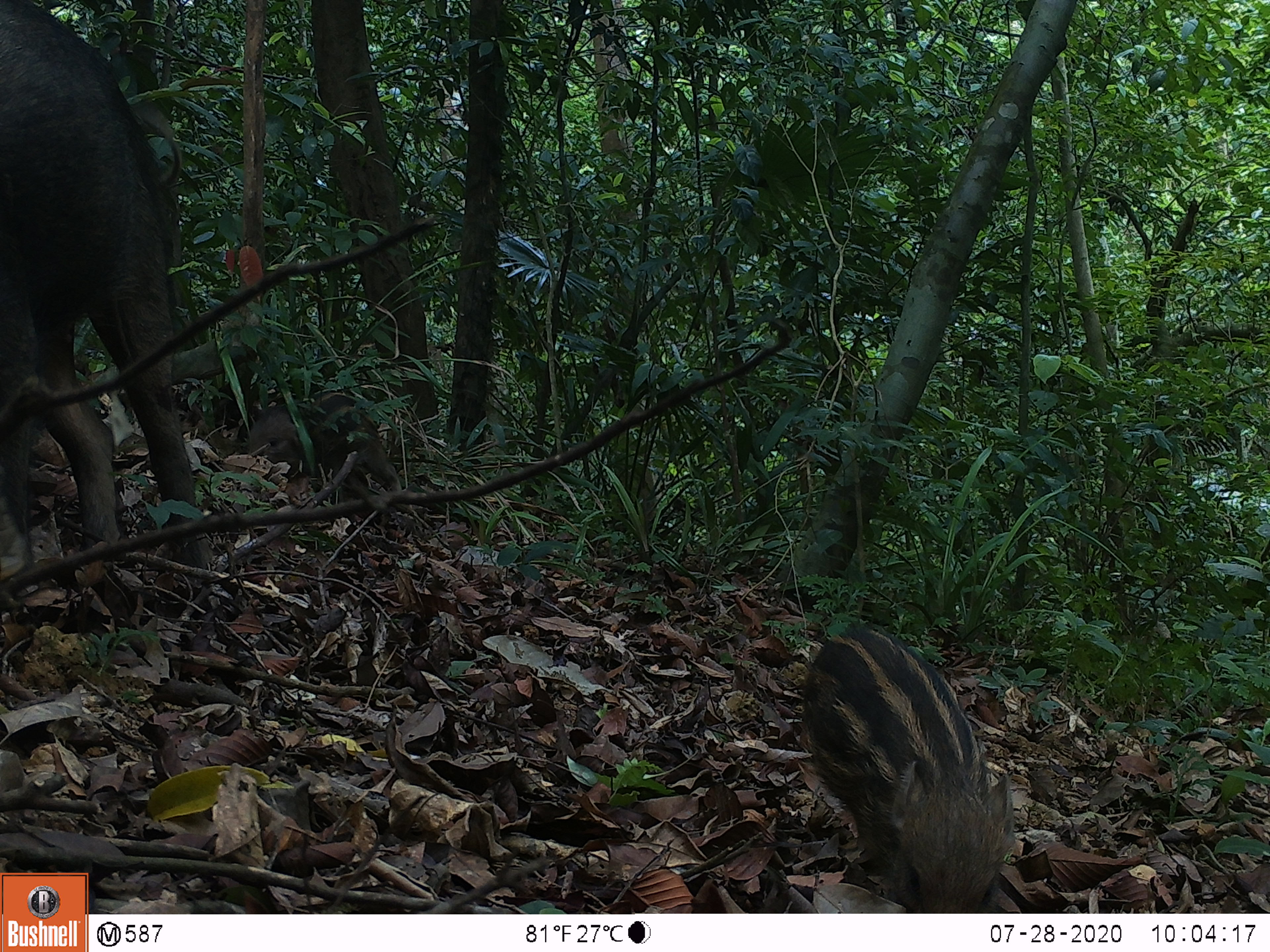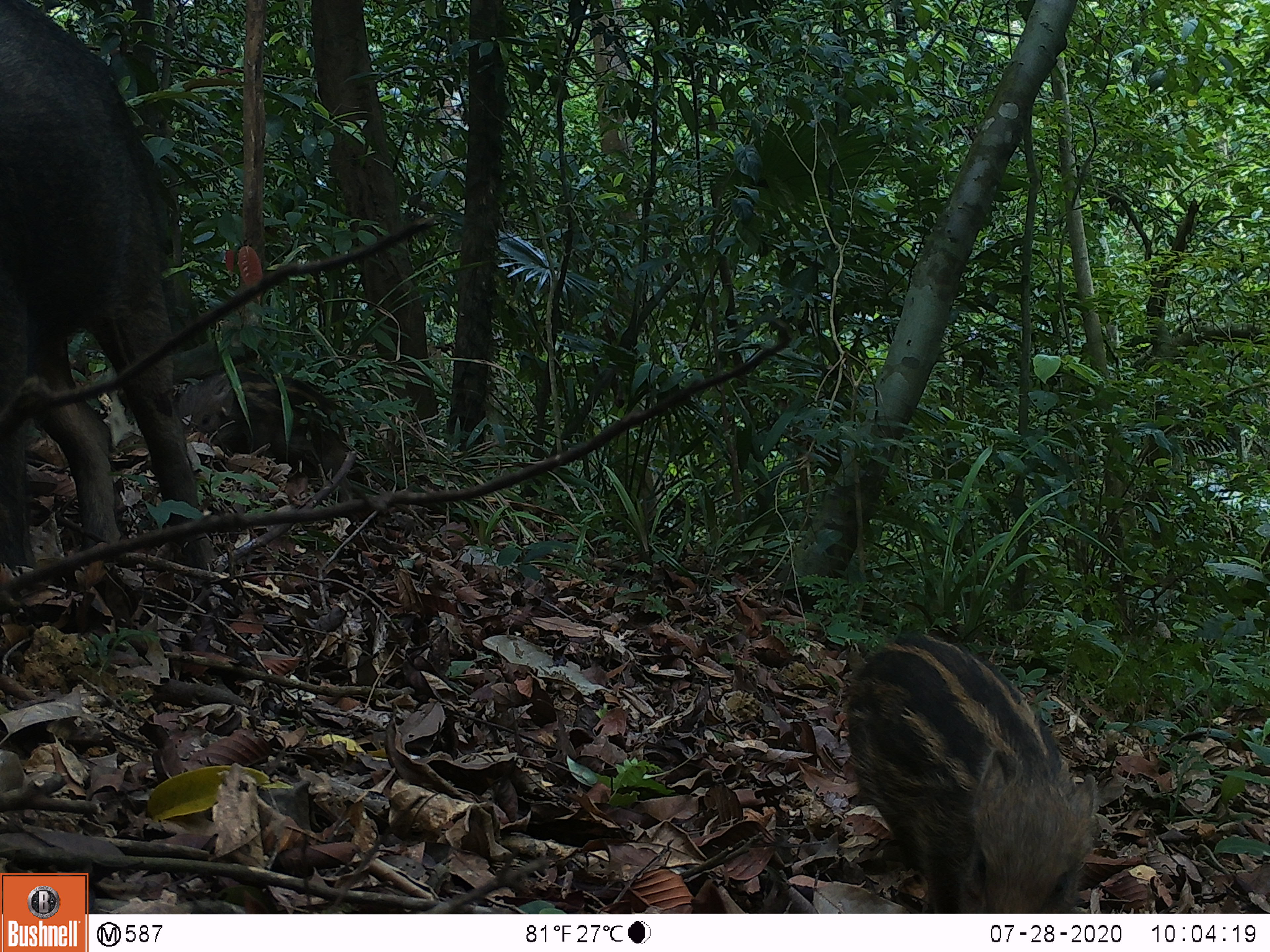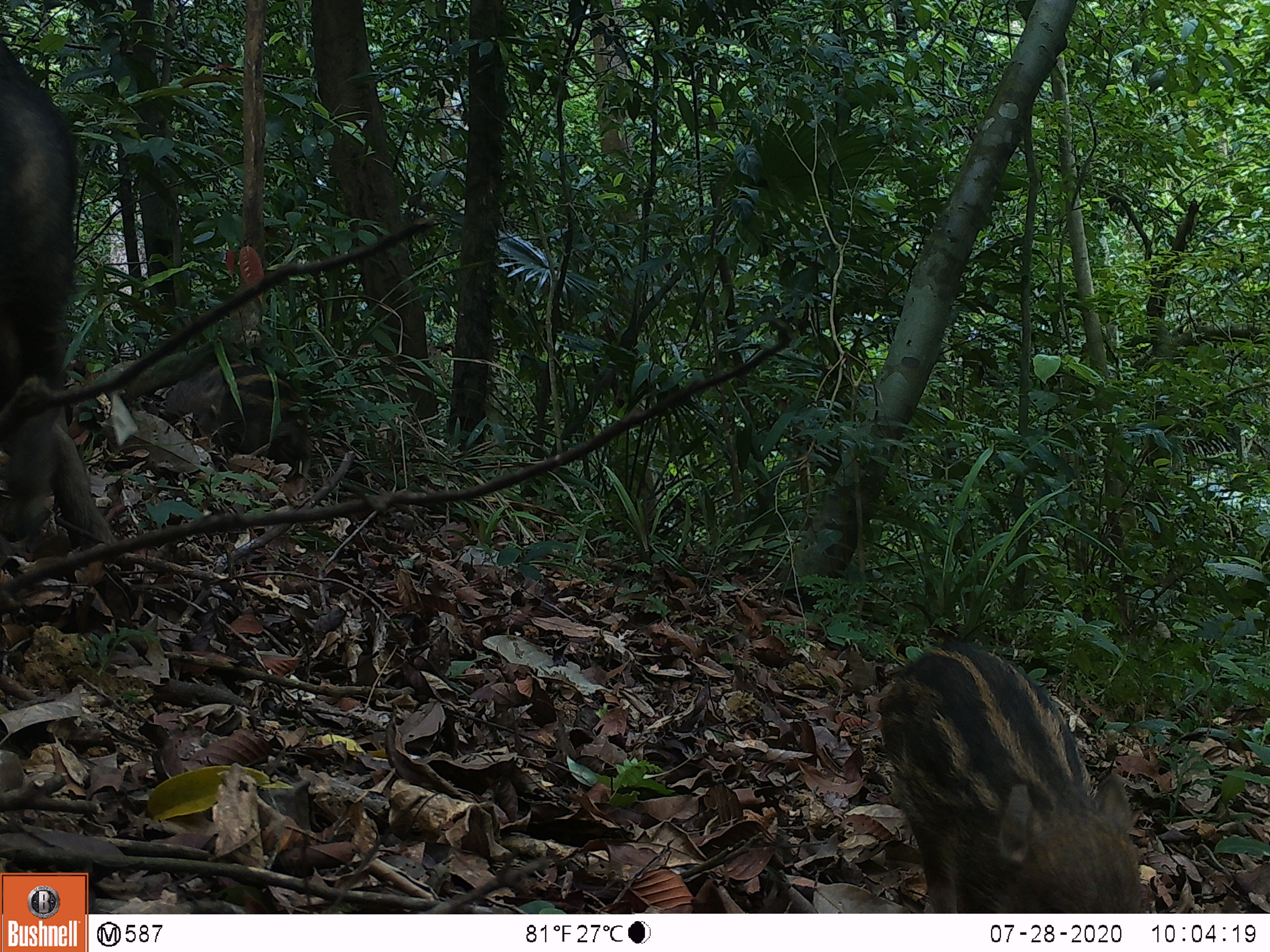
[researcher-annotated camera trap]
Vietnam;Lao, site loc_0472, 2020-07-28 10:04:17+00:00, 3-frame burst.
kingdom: Animalia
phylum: Chordata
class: Mammalia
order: Artiodactyla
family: Suidae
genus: Sus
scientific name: Sus scrofa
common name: eurasian wild pig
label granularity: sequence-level